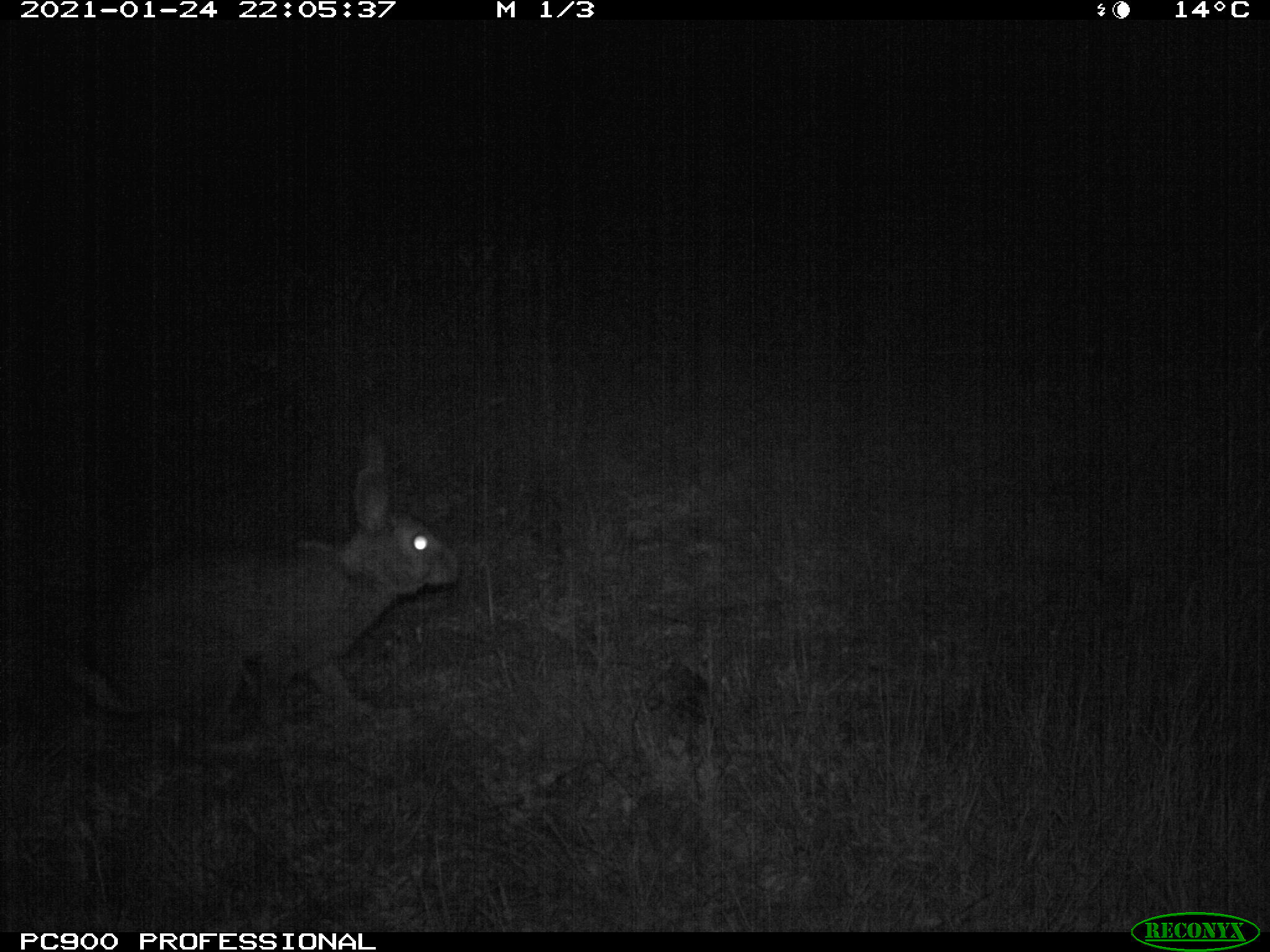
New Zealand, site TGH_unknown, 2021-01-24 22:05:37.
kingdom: Animalia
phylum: Chordata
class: Mammalia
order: Lagomorpha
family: Leporidae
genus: Oryctolagus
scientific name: Oryctolagus cuniculus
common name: european rabbit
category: rabbit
Rabbit (european rabbit) (Oryctolagus cuniculus).